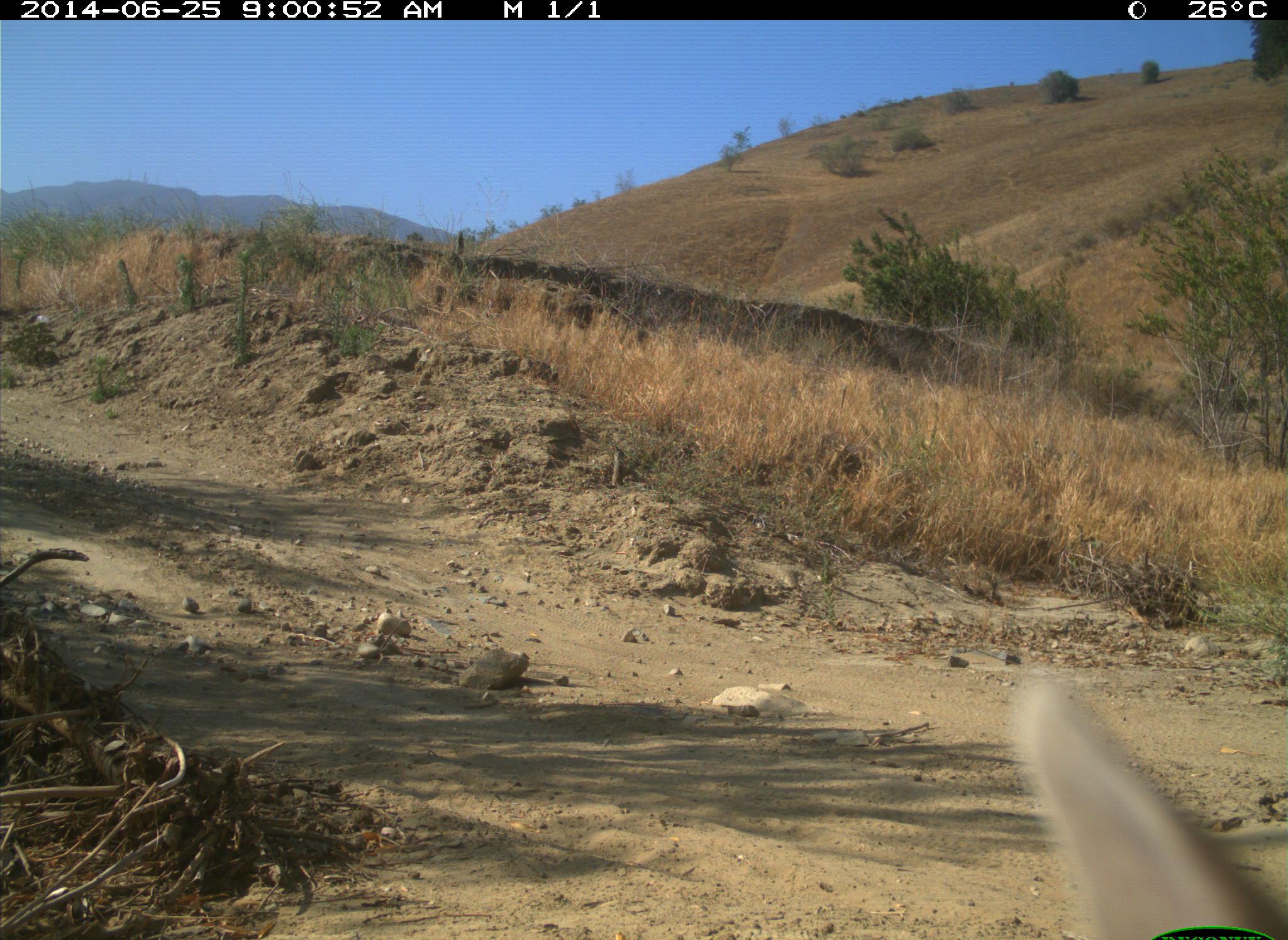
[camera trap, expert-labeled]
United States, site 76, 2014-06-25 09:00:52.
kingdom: Animalia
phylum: Chordata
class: Mammalia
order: Lagomorpha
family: Leporidae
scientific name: Leporidae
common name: rabbits and hares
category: rabbit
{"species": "rabbit (rabbits and hares) (Leporidae)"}